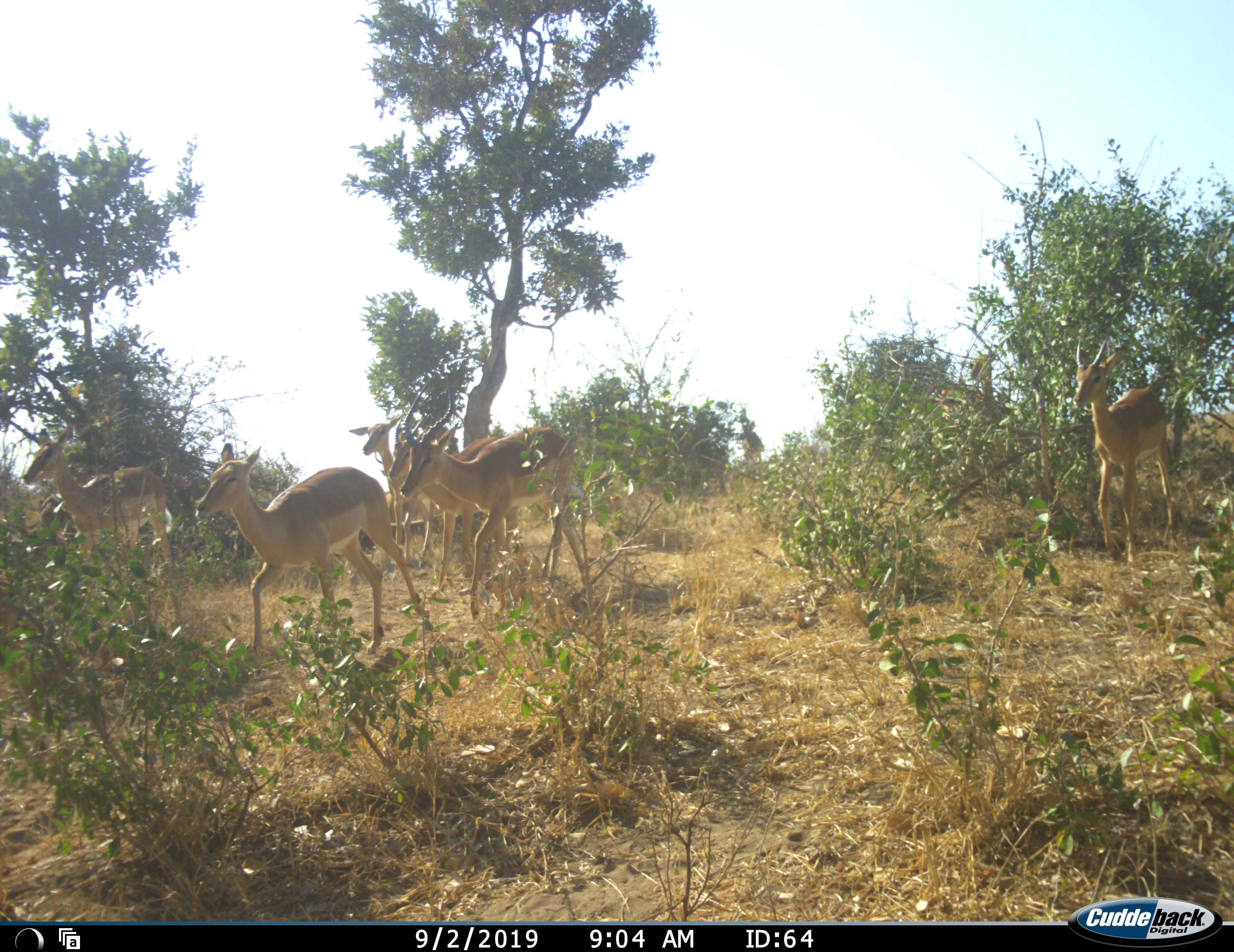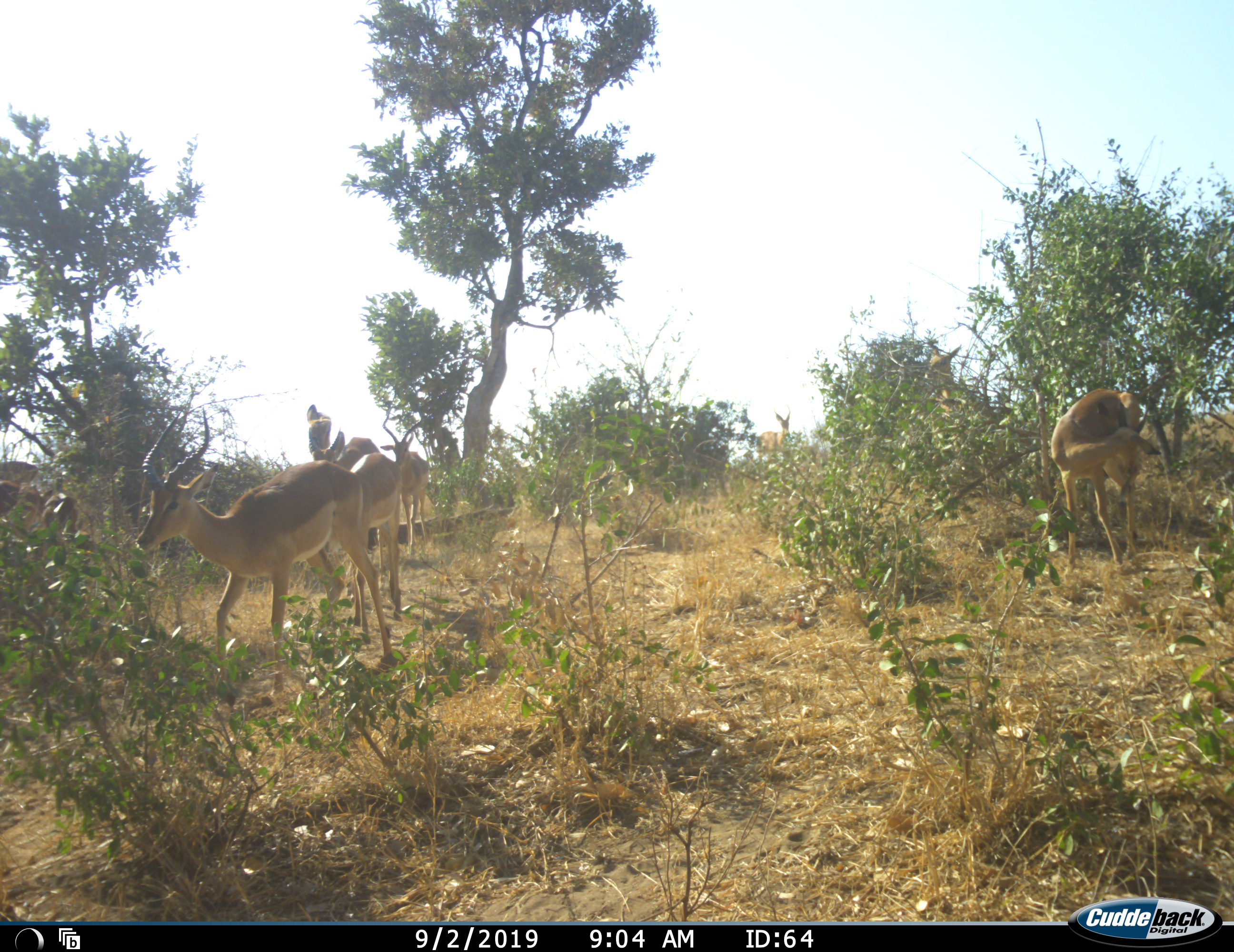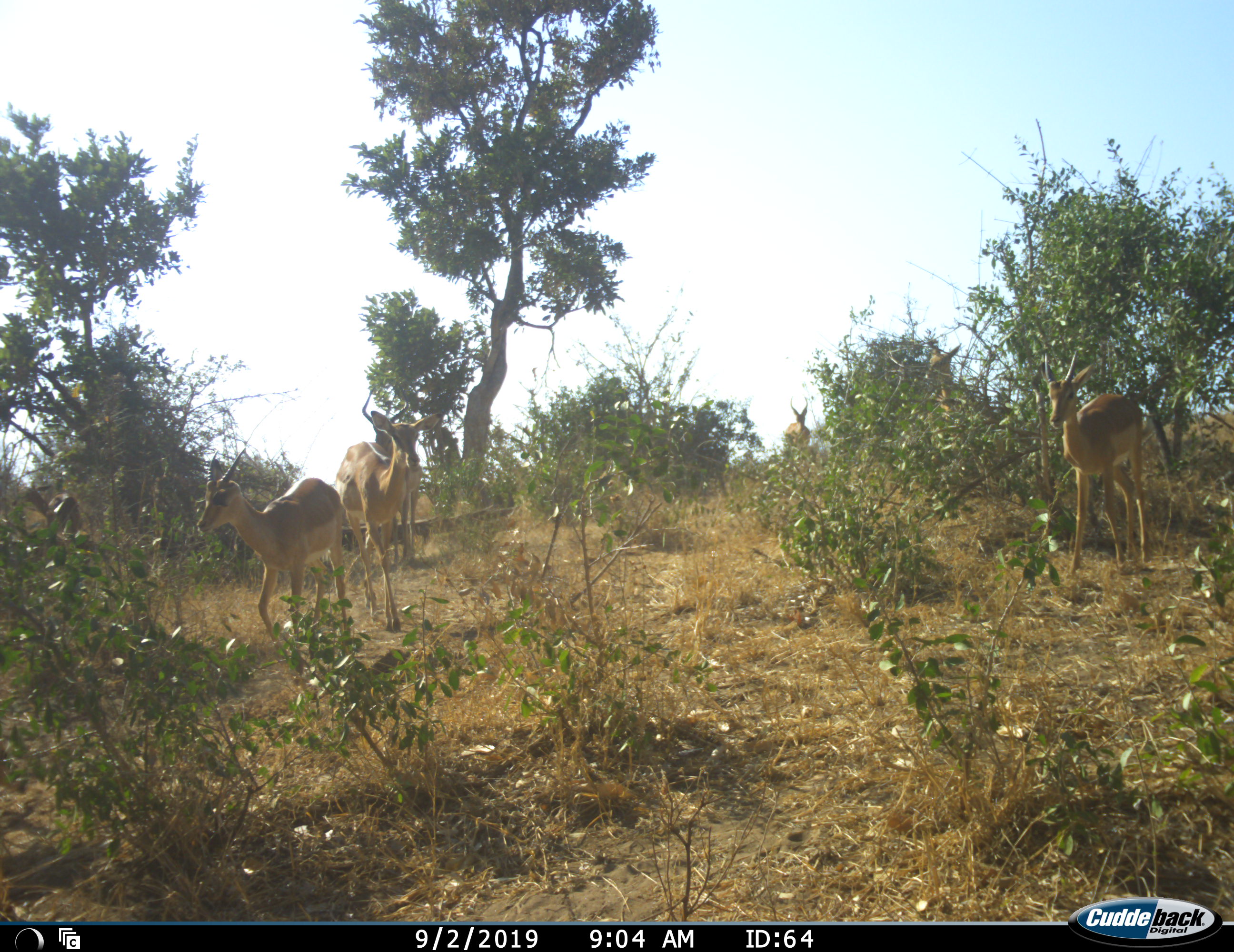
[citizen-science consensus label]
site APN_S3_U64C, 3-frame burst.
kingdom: Animalia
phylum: Chordata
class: Mammalia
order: Artiodactyla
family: Bovidae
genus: Aepyceros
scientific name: Aepyceros melampus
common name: impala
Impala (Aepyceros melampus), count 9. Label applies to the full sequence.